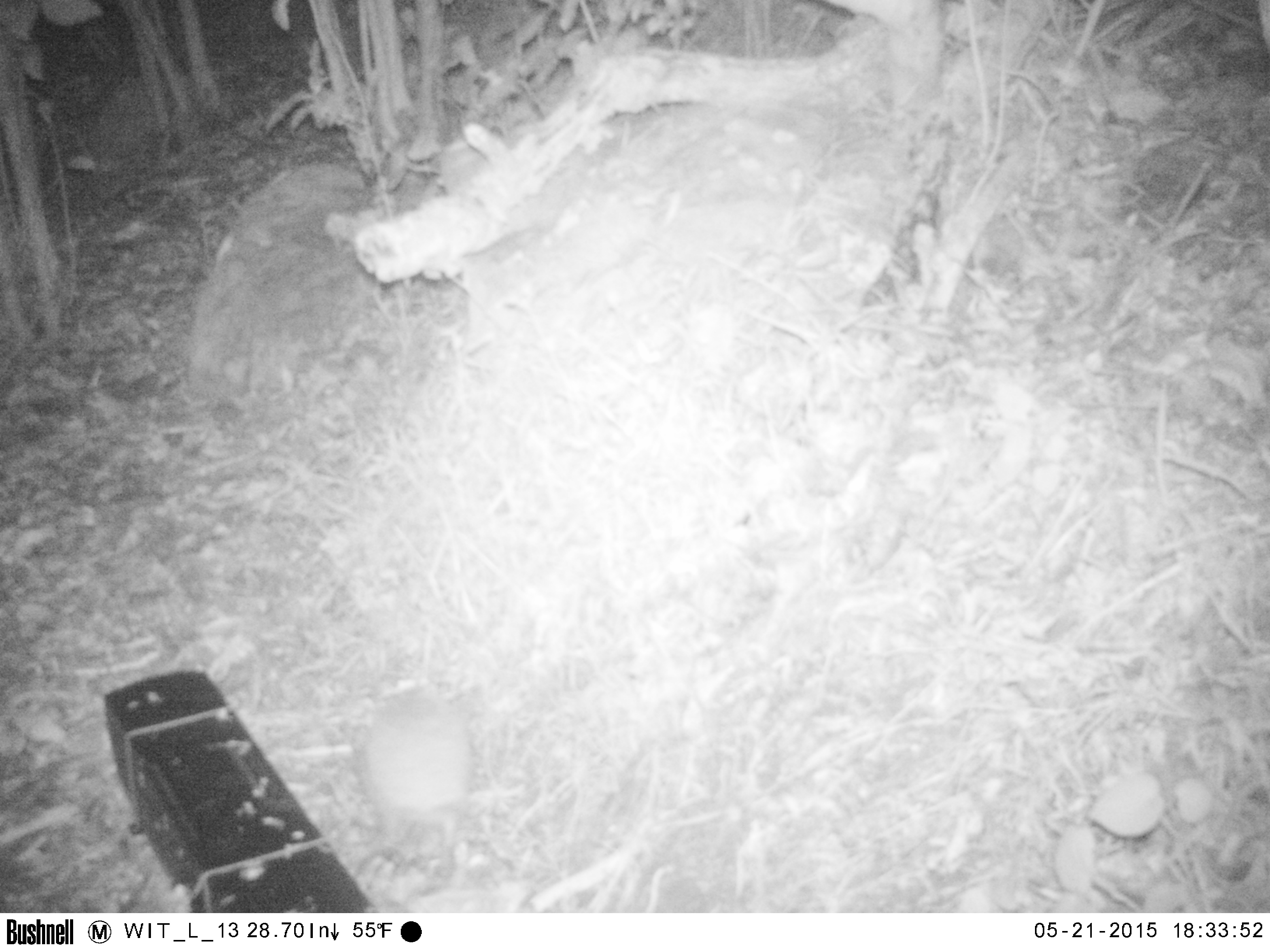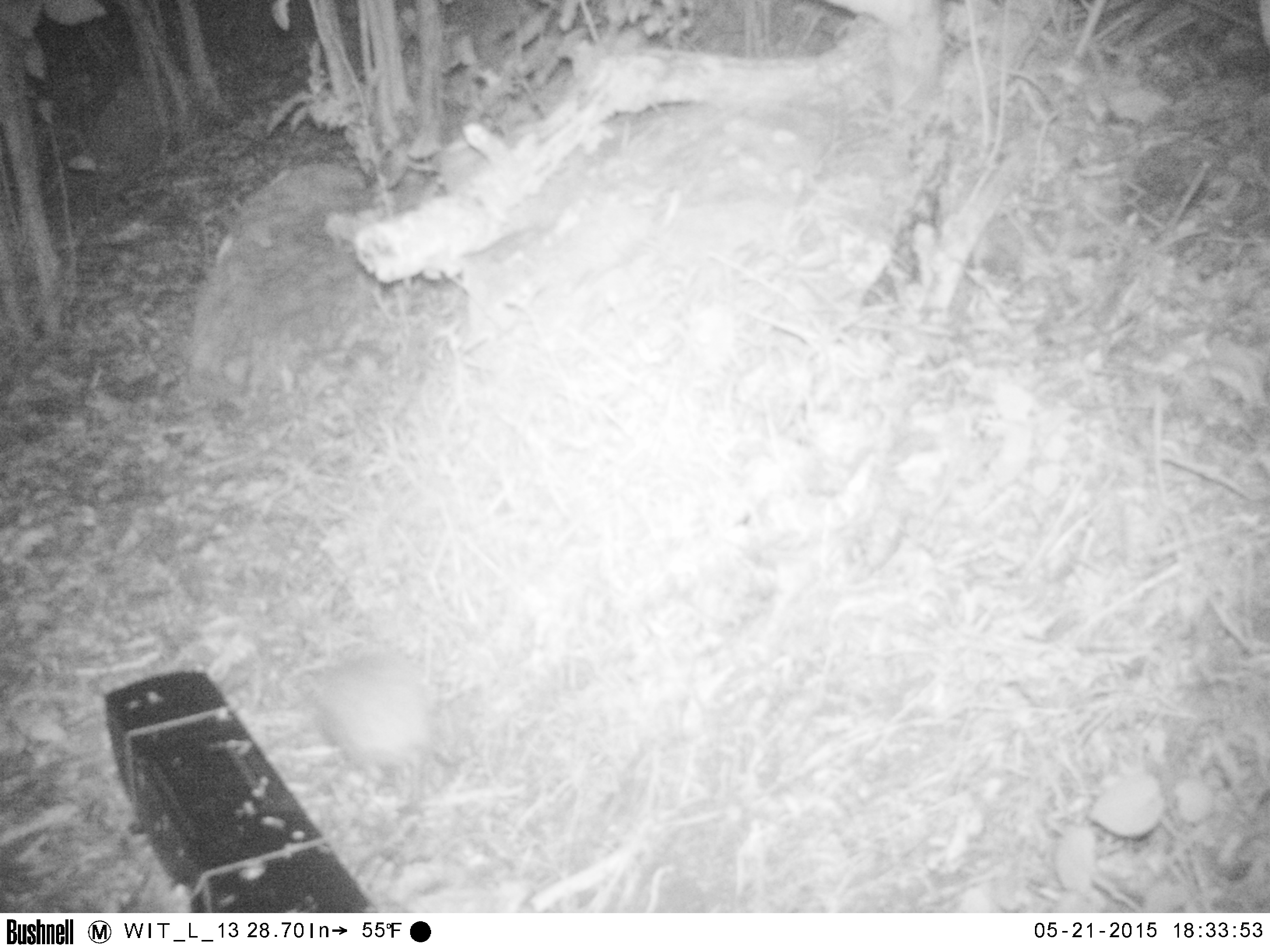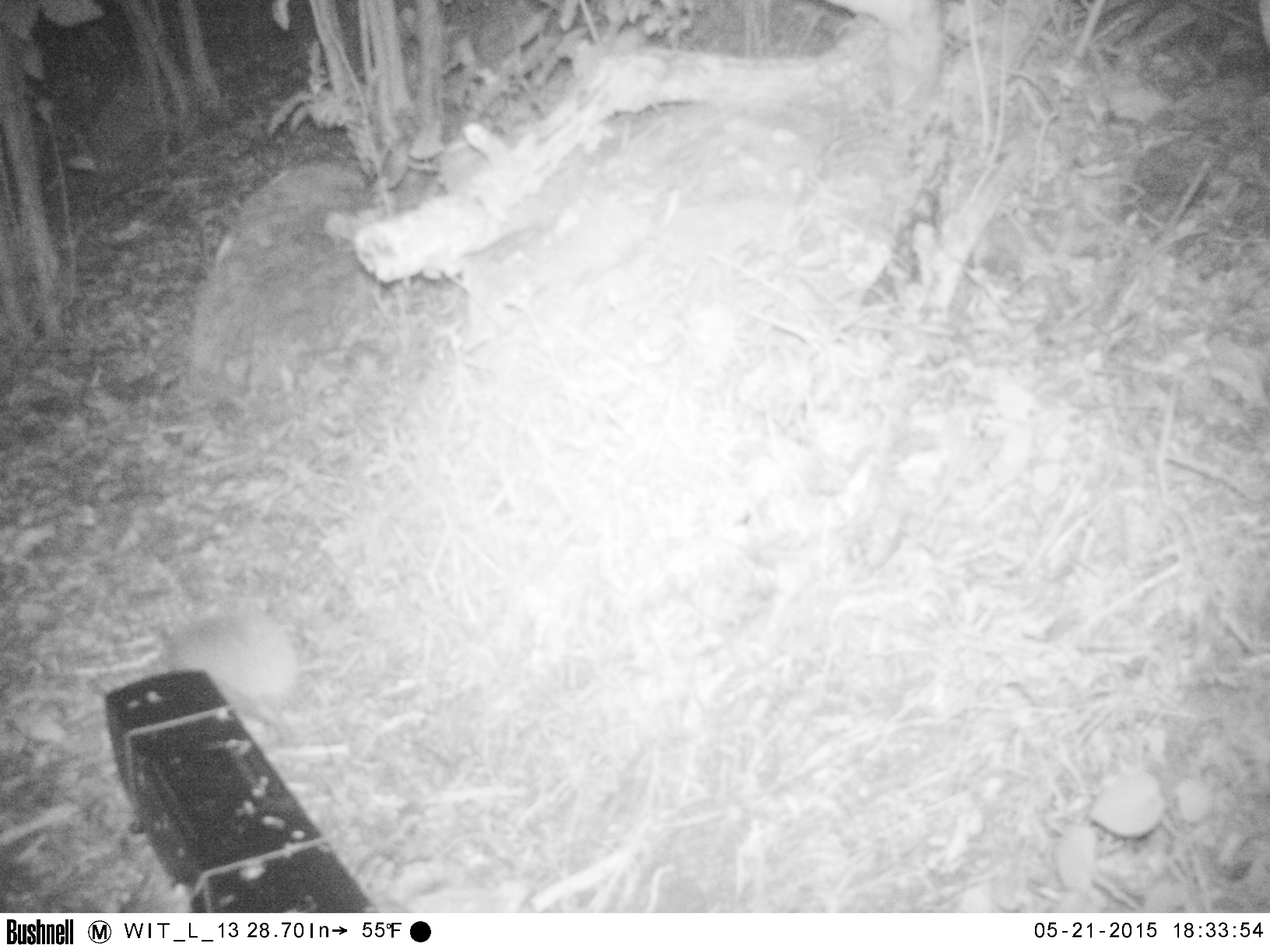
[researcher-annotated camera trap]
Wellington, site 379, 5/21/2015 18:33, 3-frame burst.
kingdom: Animalia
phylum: Chordata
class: Mammalia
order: Eulipotyphla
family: Erinaceidae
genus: Erinaceus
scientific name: Erinaceus europaeus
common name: hedgehog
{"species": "hedgehog (Erinaceus europaeus)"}